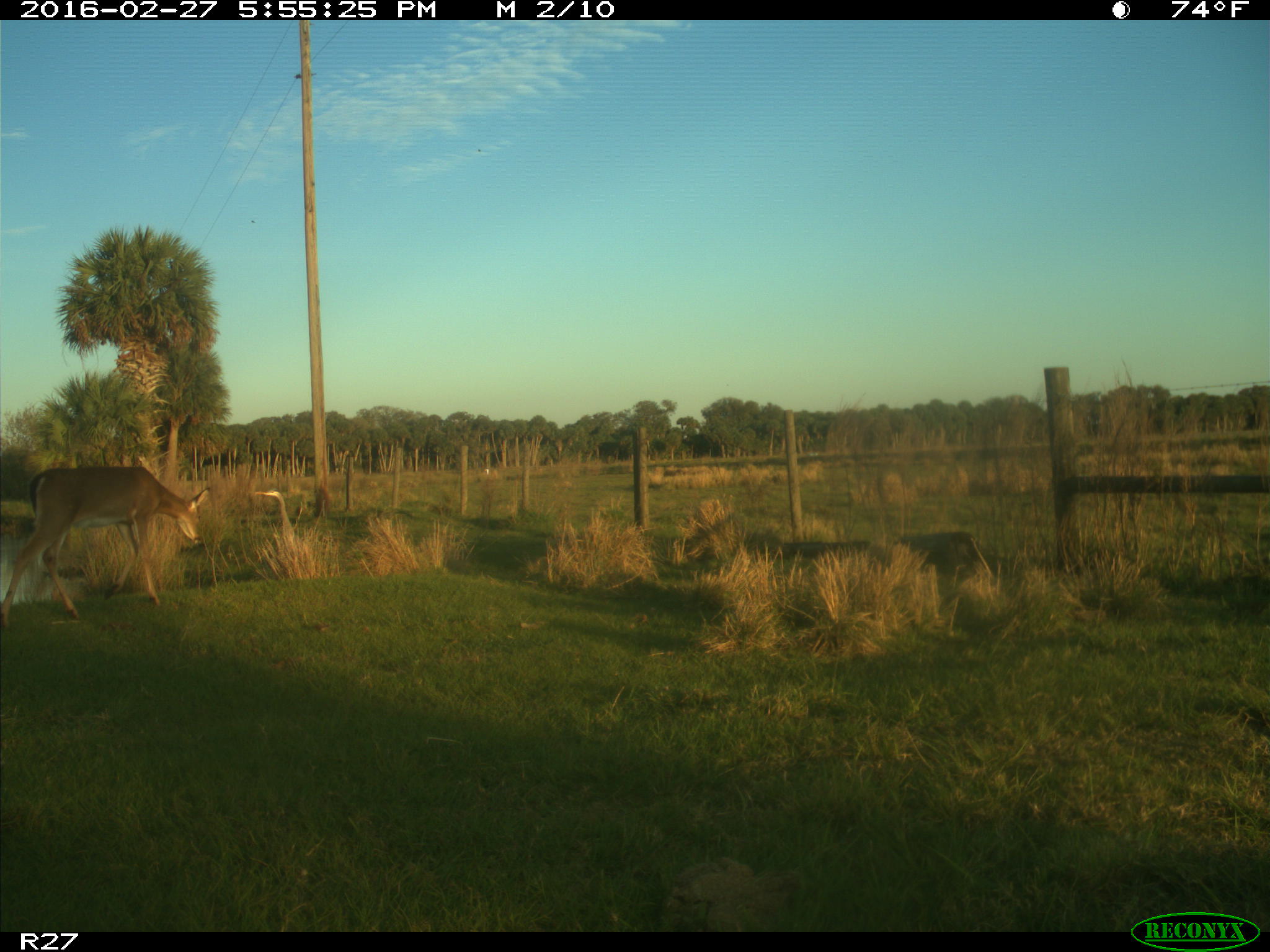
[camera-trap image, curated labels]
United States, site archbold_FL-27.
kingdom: Animalia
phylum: Chordata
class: Mammalia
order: Artiodactyla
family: Cervidae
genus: Odocoileus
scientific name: Odocoileus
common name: deer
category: unidentified deer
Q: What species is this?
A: Unidentified deer (deer) (Odocoileus).